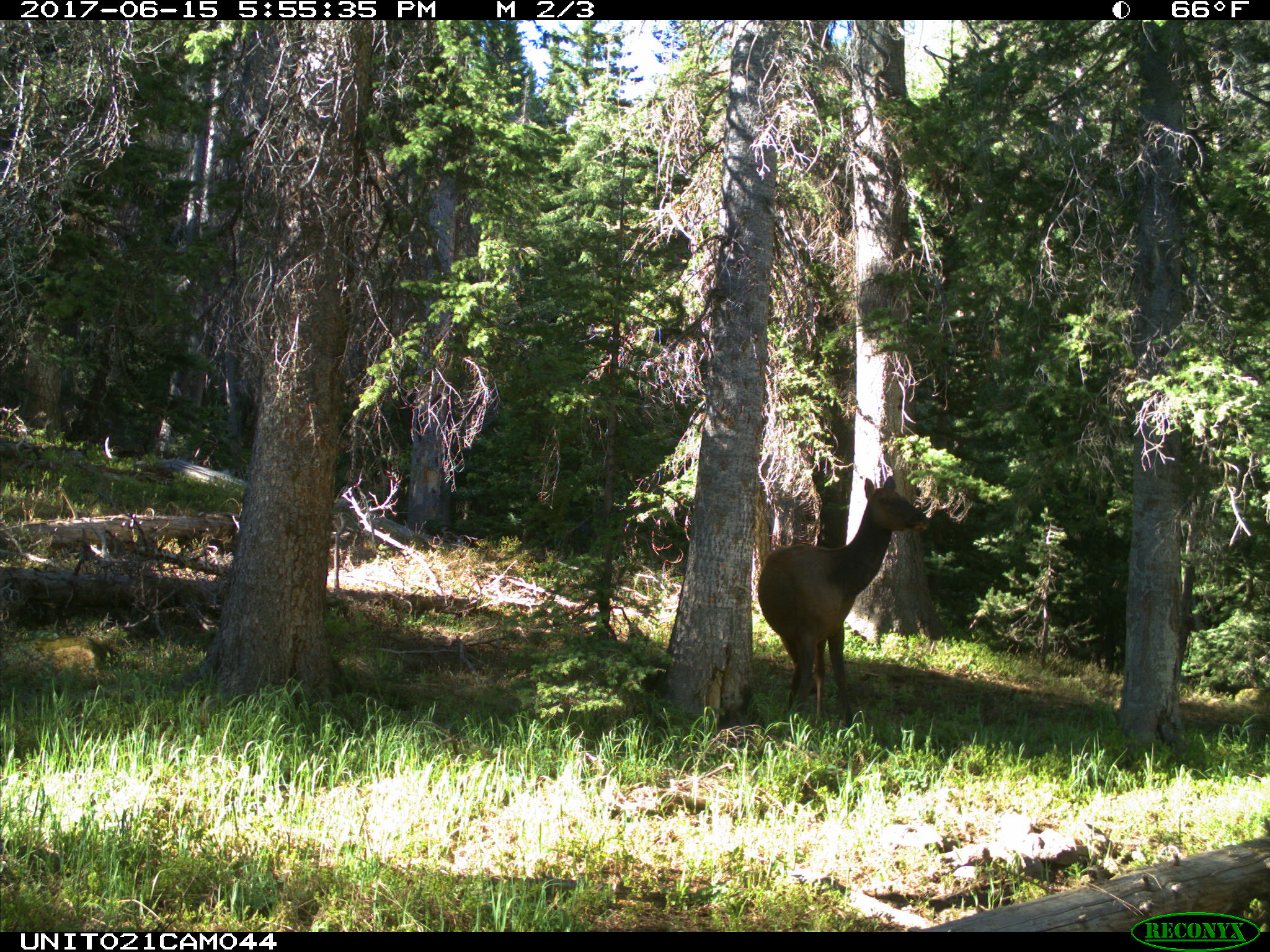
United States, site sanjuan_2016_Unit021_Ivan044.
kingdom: Animalia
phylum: Chordata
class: Mammalia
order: Artiodactyla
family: Cervidae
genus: Cervus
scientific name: Cervus elaphus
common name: red deer